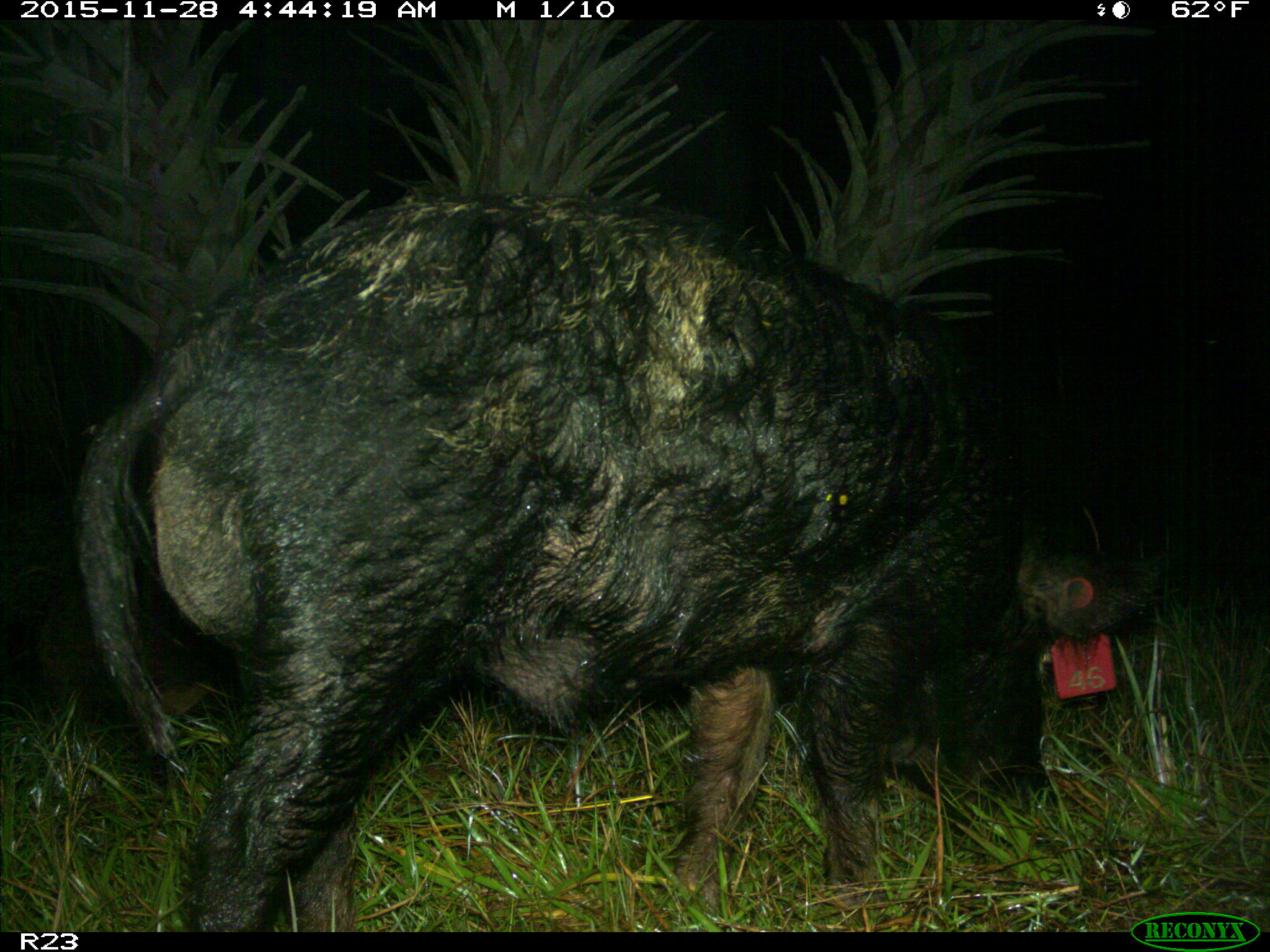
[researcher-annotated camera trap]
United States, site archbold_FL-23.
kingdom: Animalia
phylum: Chordata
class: Mammalia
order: Artiodactyla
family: Suidae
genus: Sus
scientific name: Sus scrofa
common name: wild boar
Sus scrofa (wild boar).